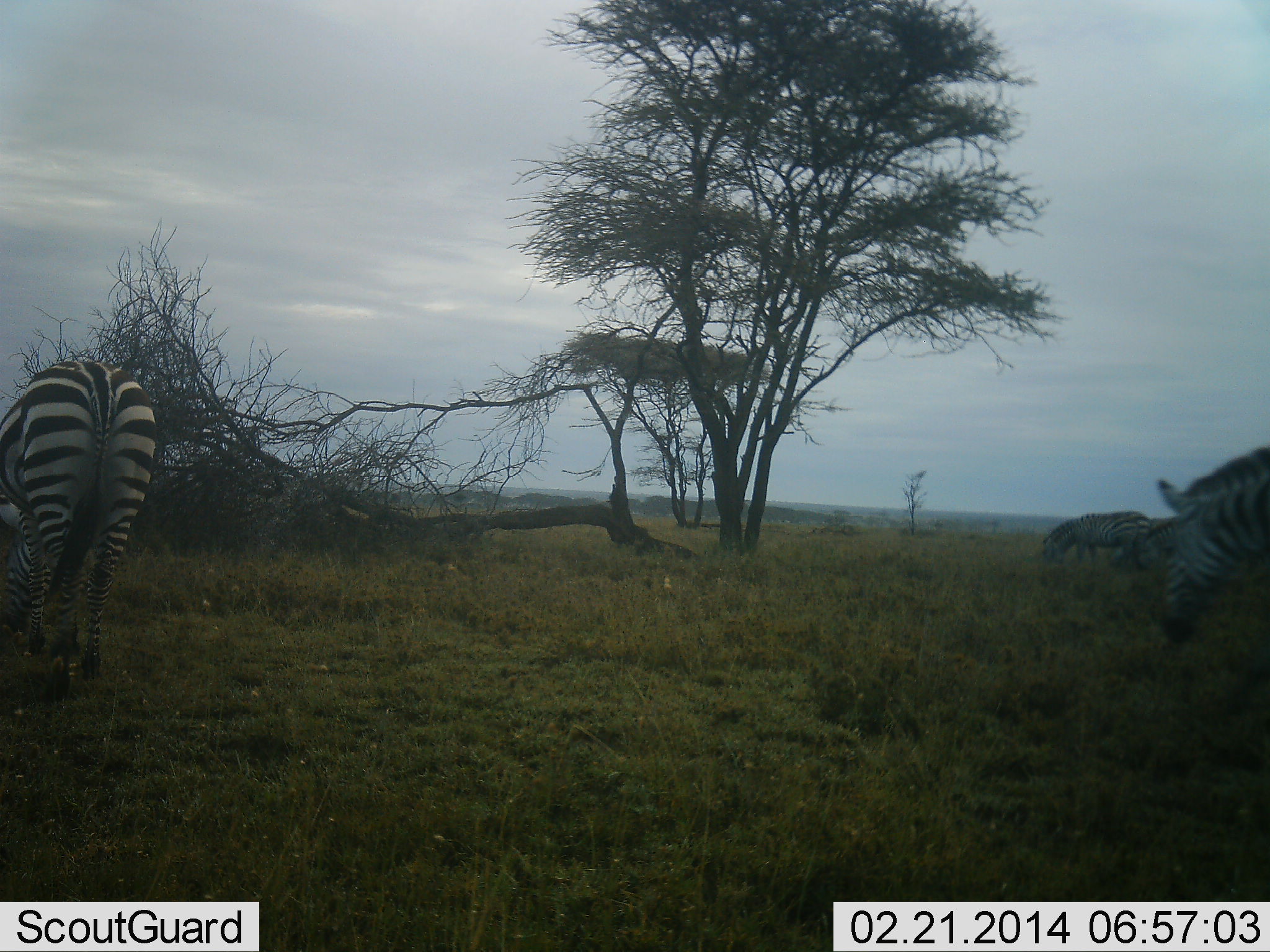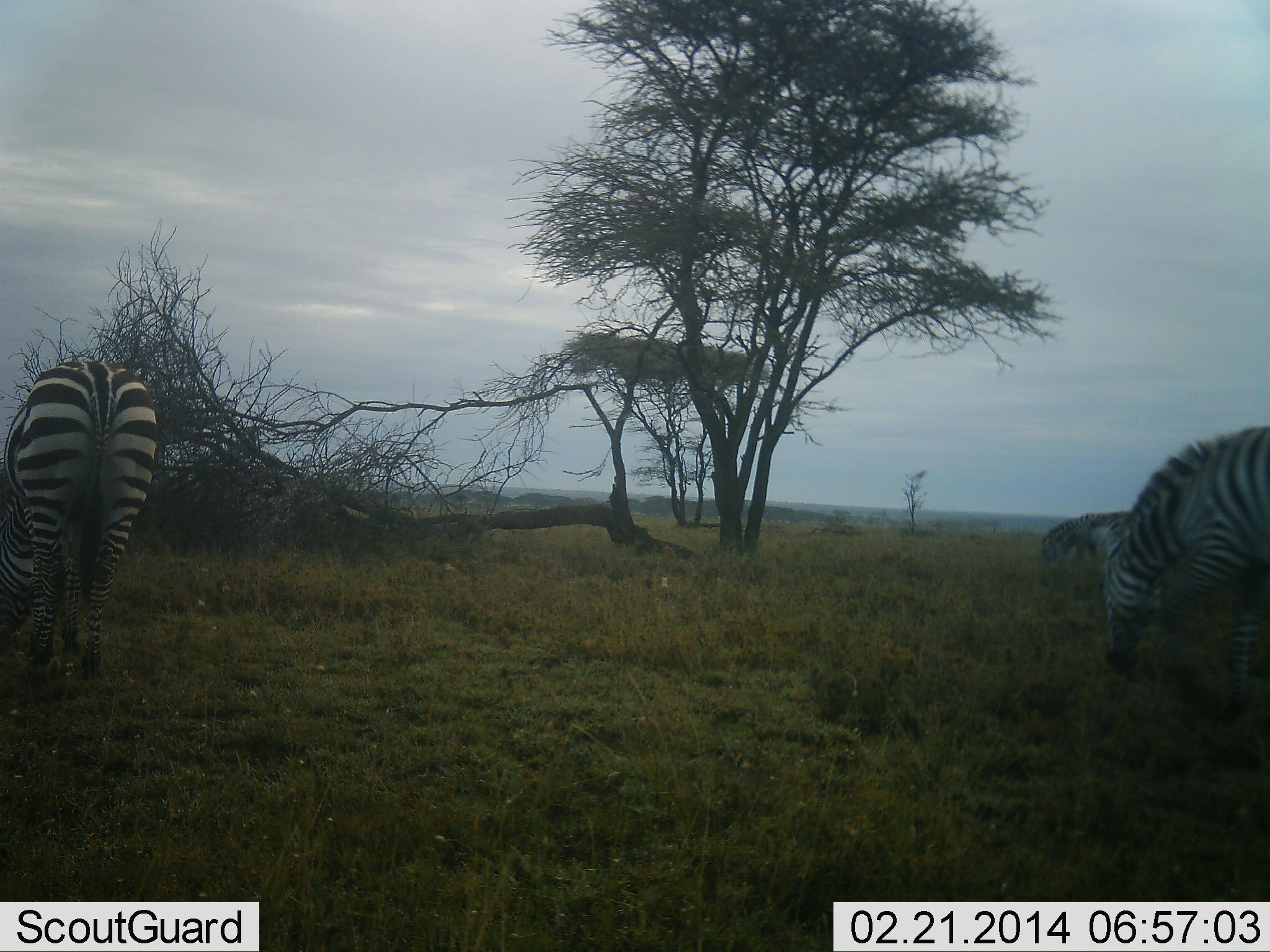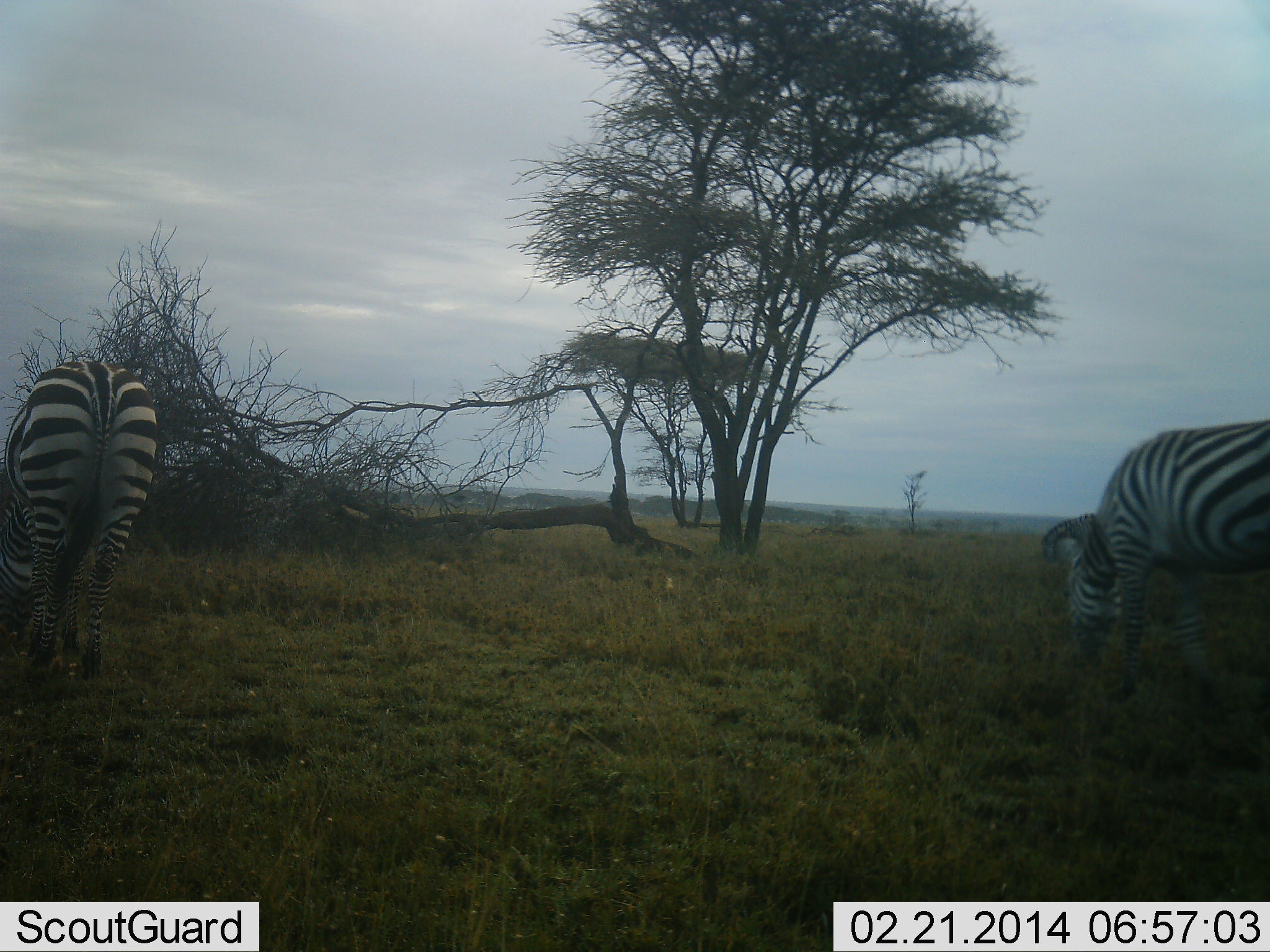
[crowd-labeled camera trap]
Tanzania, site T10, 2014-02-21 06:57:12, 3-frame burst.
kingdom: Animalia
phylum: Chordata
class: Mammalia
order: Perissodactyla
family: Equidae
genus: Equus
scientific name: Equus quagga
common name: plains zebra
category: zebra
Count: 3.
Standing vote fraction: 20%.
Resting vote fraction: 0%.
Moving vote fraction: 30%.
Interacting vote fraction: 0%.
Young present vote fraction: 0%.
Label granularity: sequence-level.